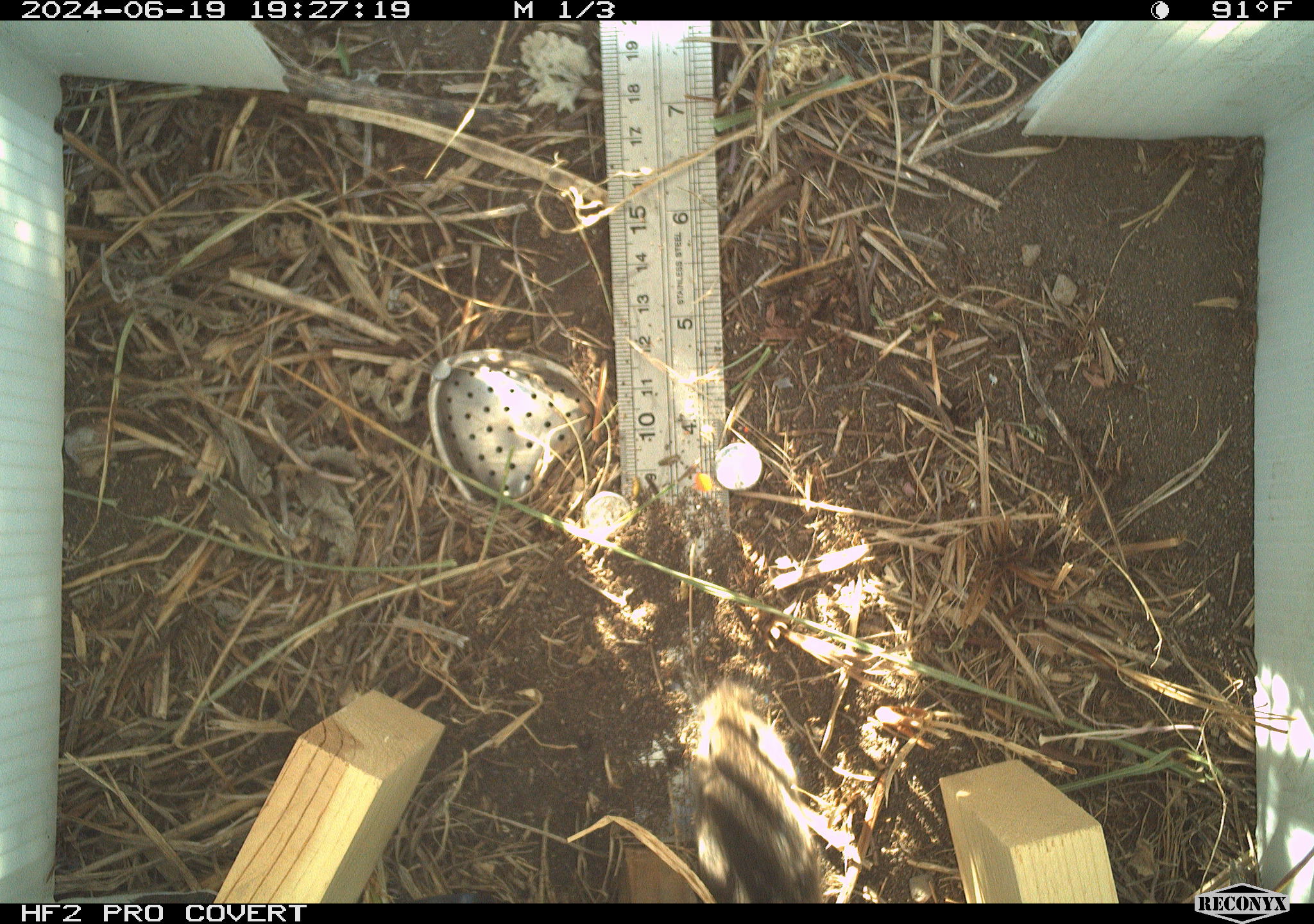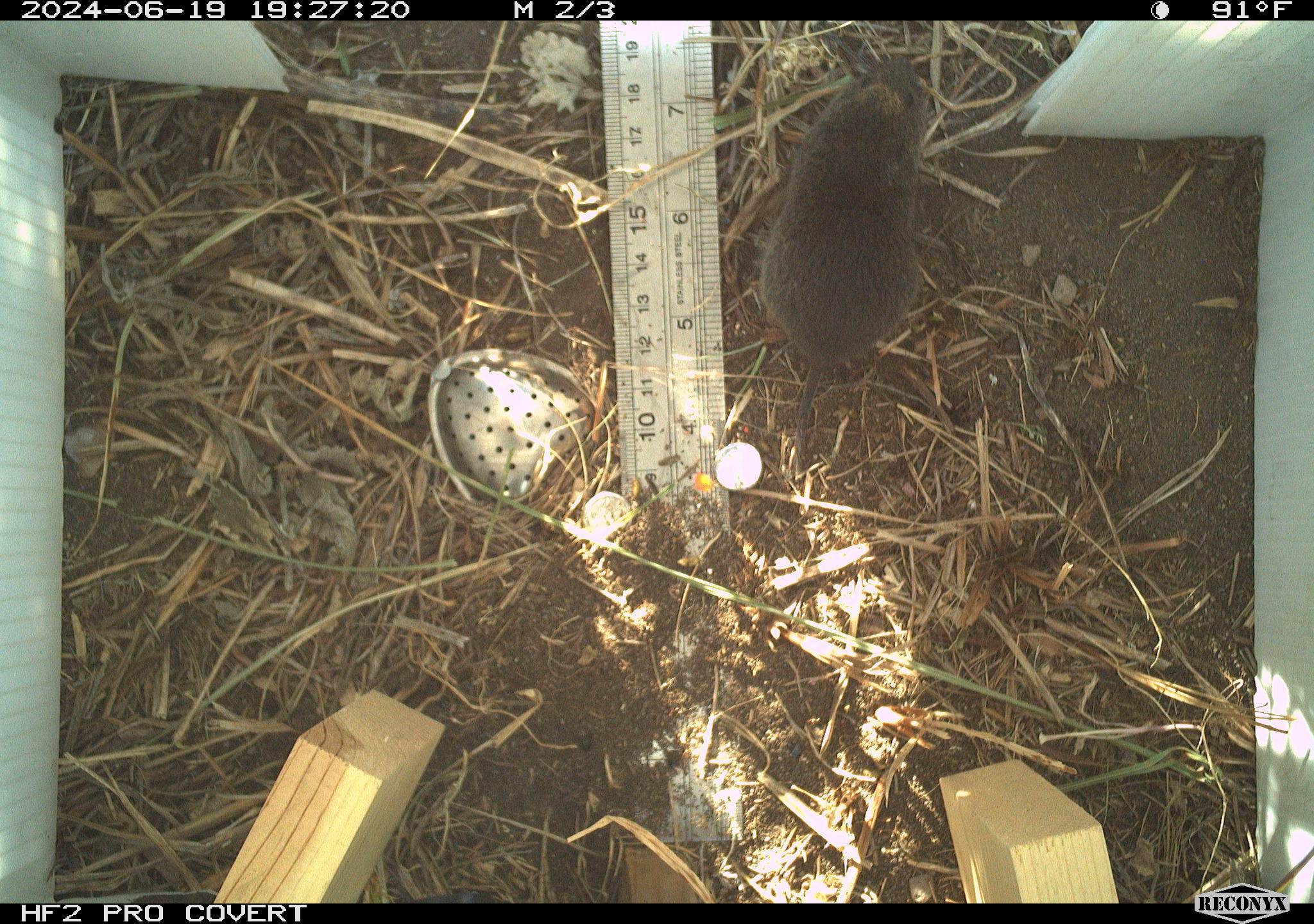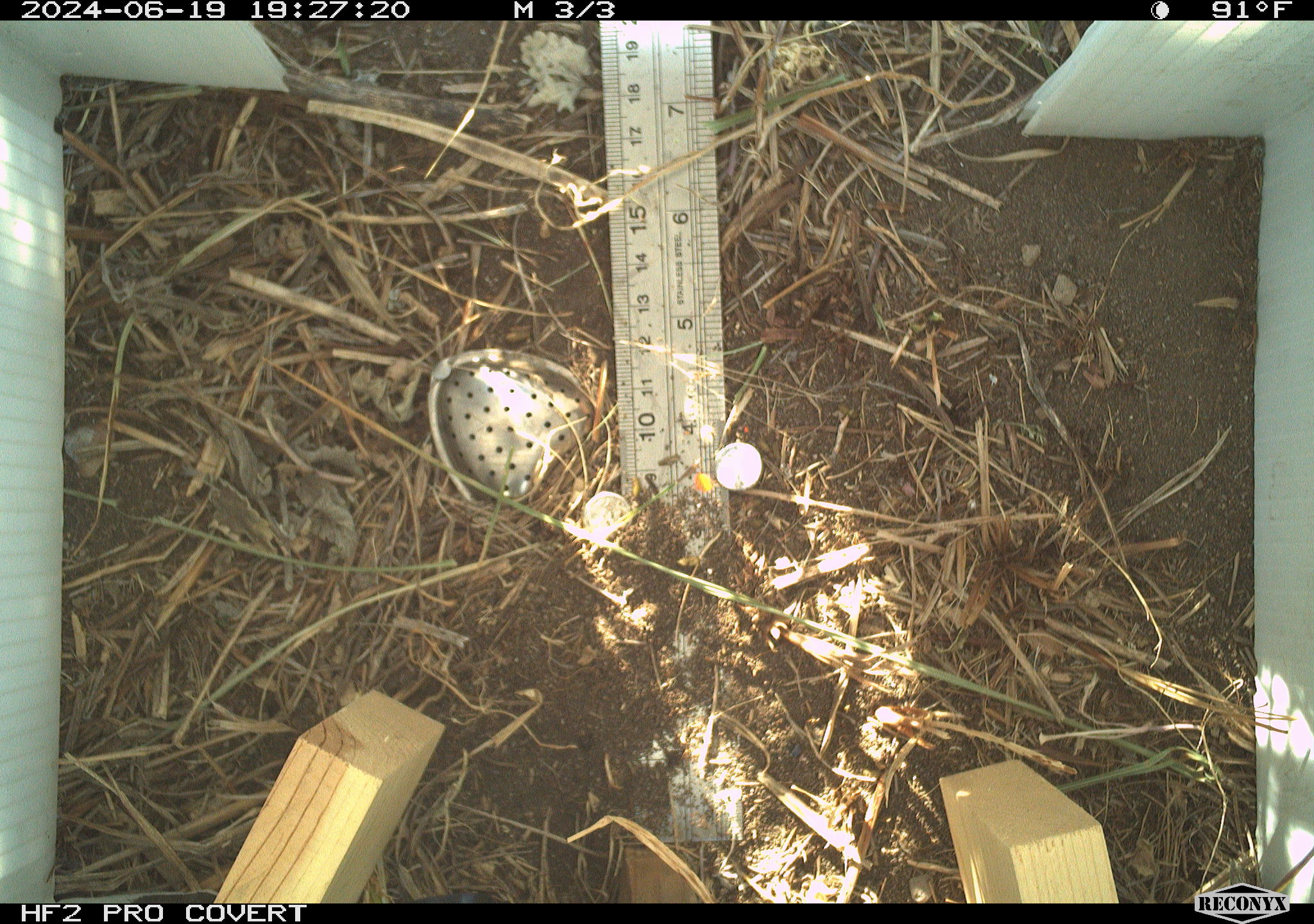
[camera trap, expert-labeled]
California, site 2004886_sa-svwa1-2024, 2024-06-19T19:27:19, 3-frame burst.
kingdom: Animalia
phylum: Chordata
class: Mammalia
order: Rodentia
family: Cricetidae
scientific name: Arvicolinae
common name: voles, lemmings, and muskrats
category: arvicolinae subfamily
Arvicolinae subfamily (voles, lemmings, and muskrats) (Arvicolinae).